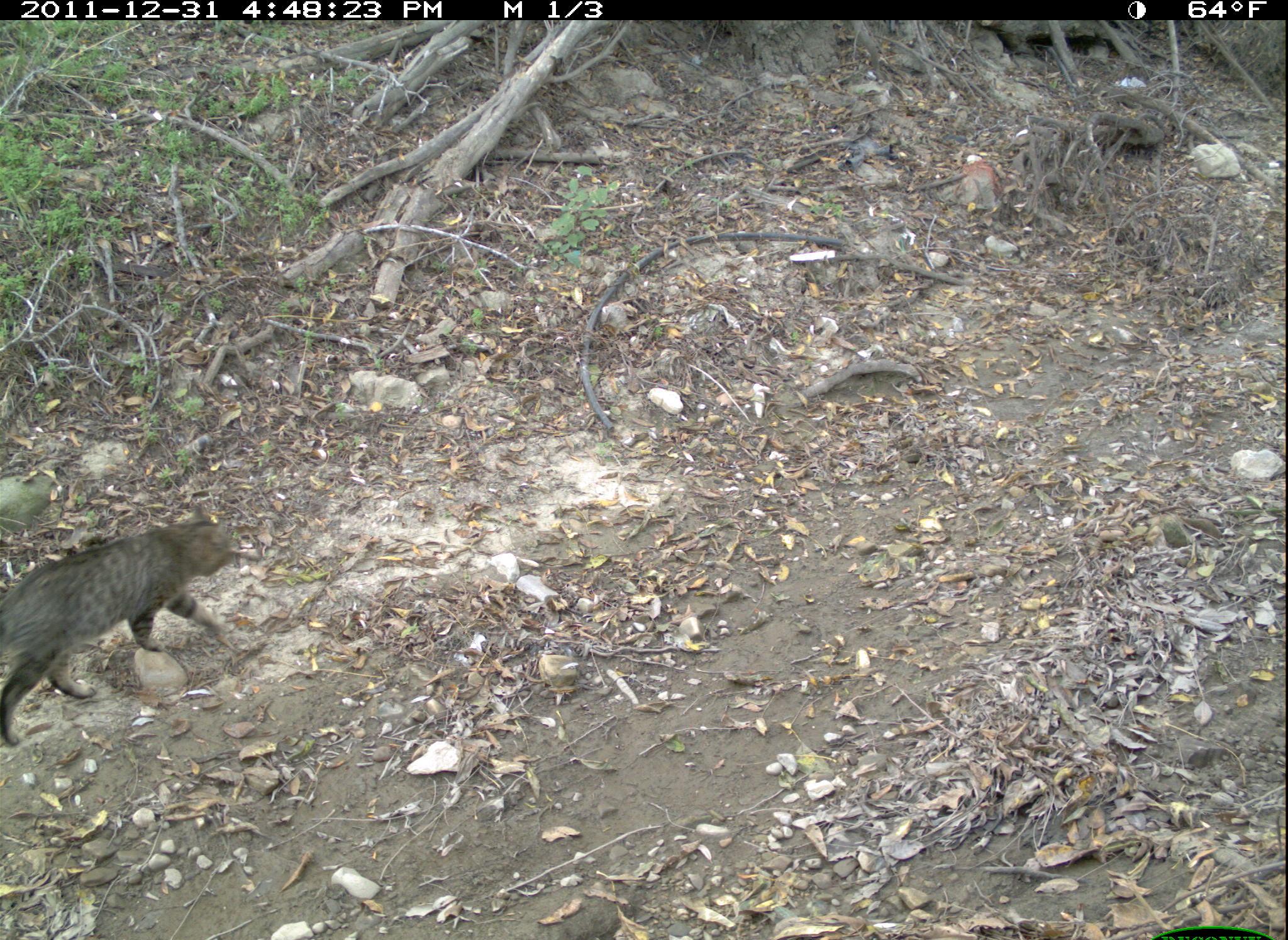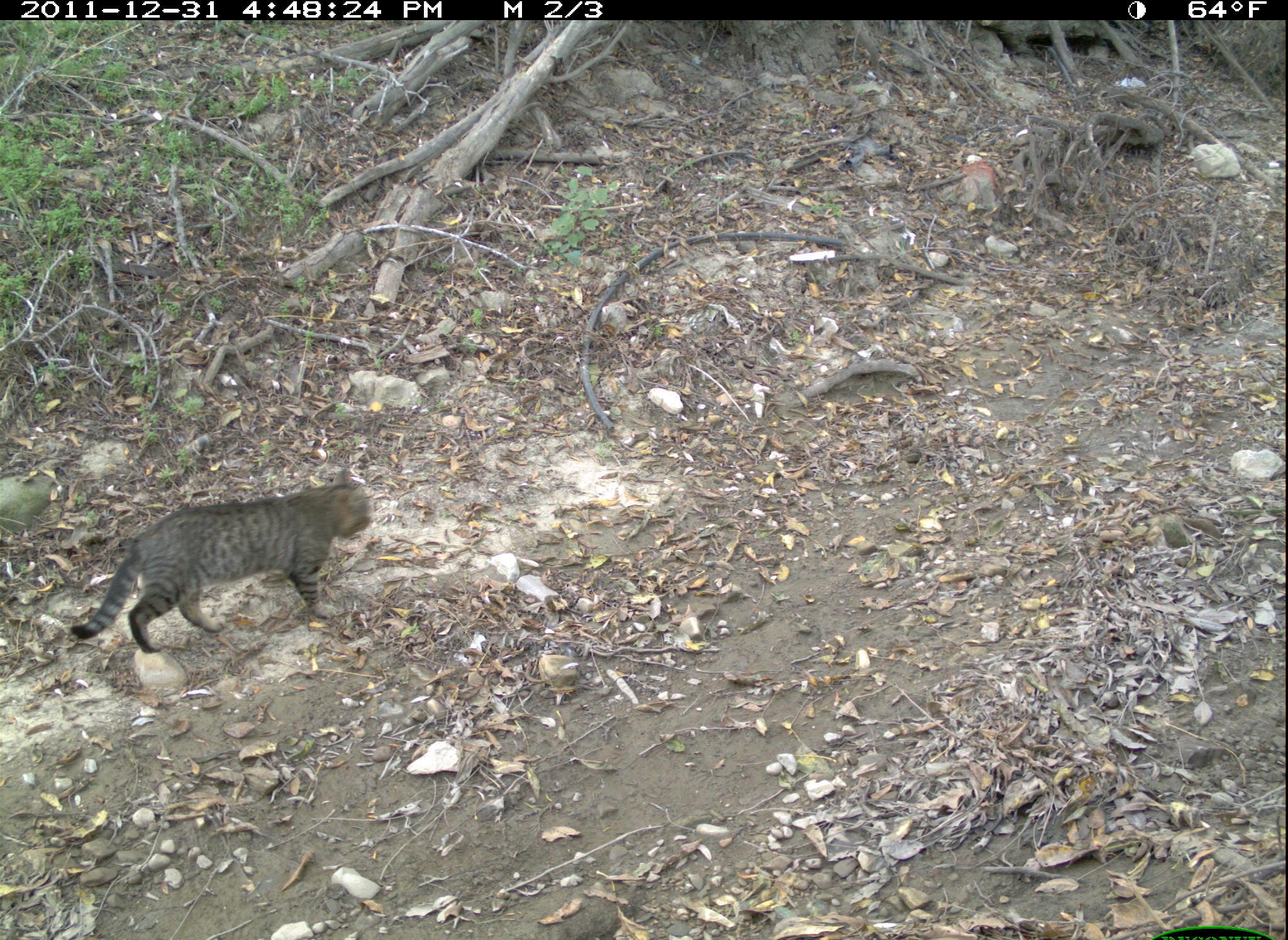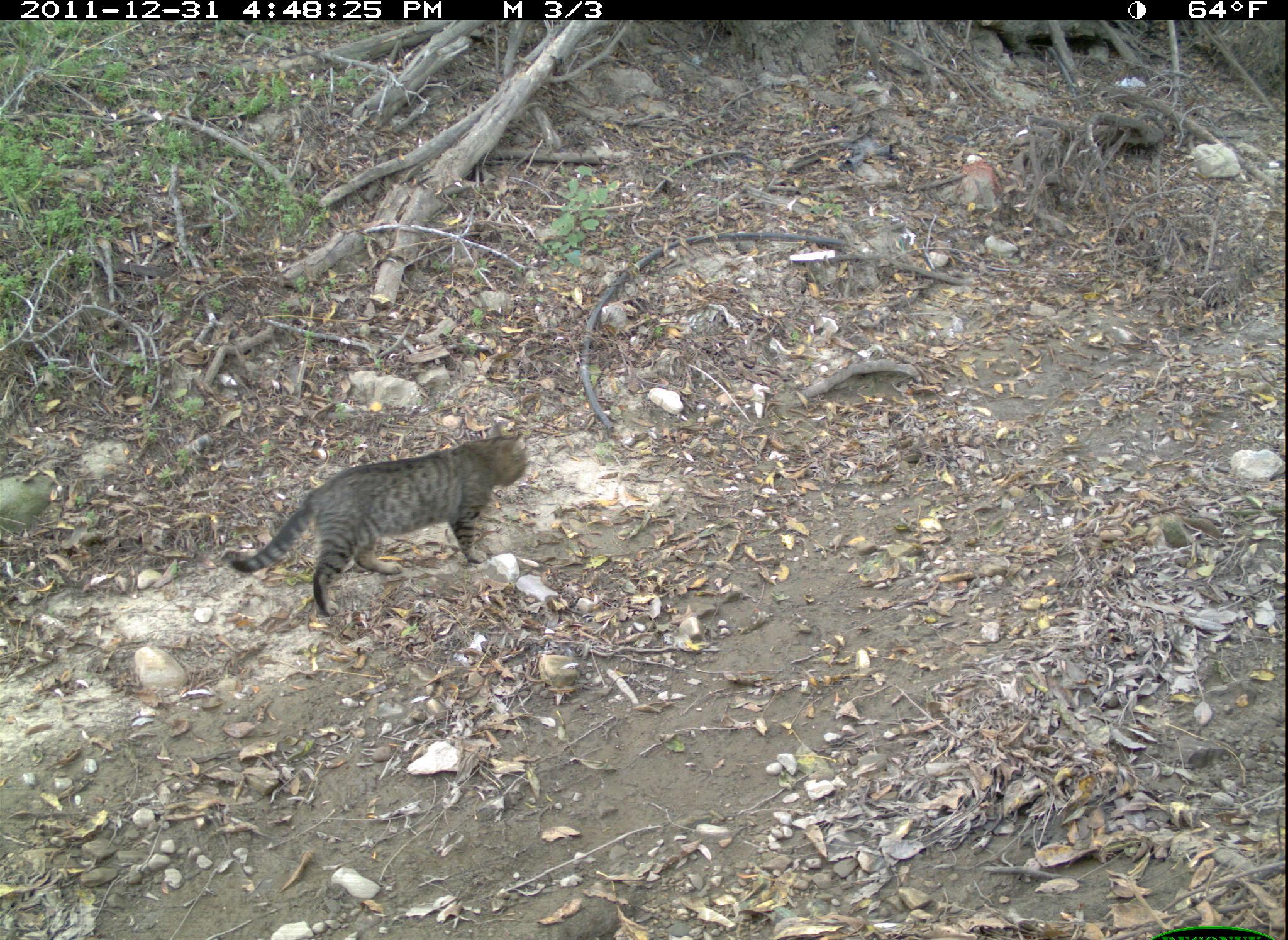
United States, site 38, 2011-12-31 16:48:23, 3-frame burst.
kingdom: Animalia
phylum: Chordata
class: Mammalia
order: Carnivora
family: Felidae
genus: Felis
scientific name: Felis catus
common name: cat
Cat (Felis catus).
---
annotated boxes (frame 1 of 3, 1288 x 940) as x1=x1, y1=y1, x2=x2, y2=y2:
cat: x1=6, y1=391, x2=592, y2=891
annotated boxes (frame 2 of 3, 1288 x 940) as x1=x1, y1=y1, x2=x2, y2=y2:
cat: x1=72, y1=470, x2=393, y2=662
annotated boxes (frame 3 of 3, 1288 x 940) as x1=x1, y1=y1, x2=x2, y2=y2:
cat: x1=216, y1=417, x2=546, y2=630